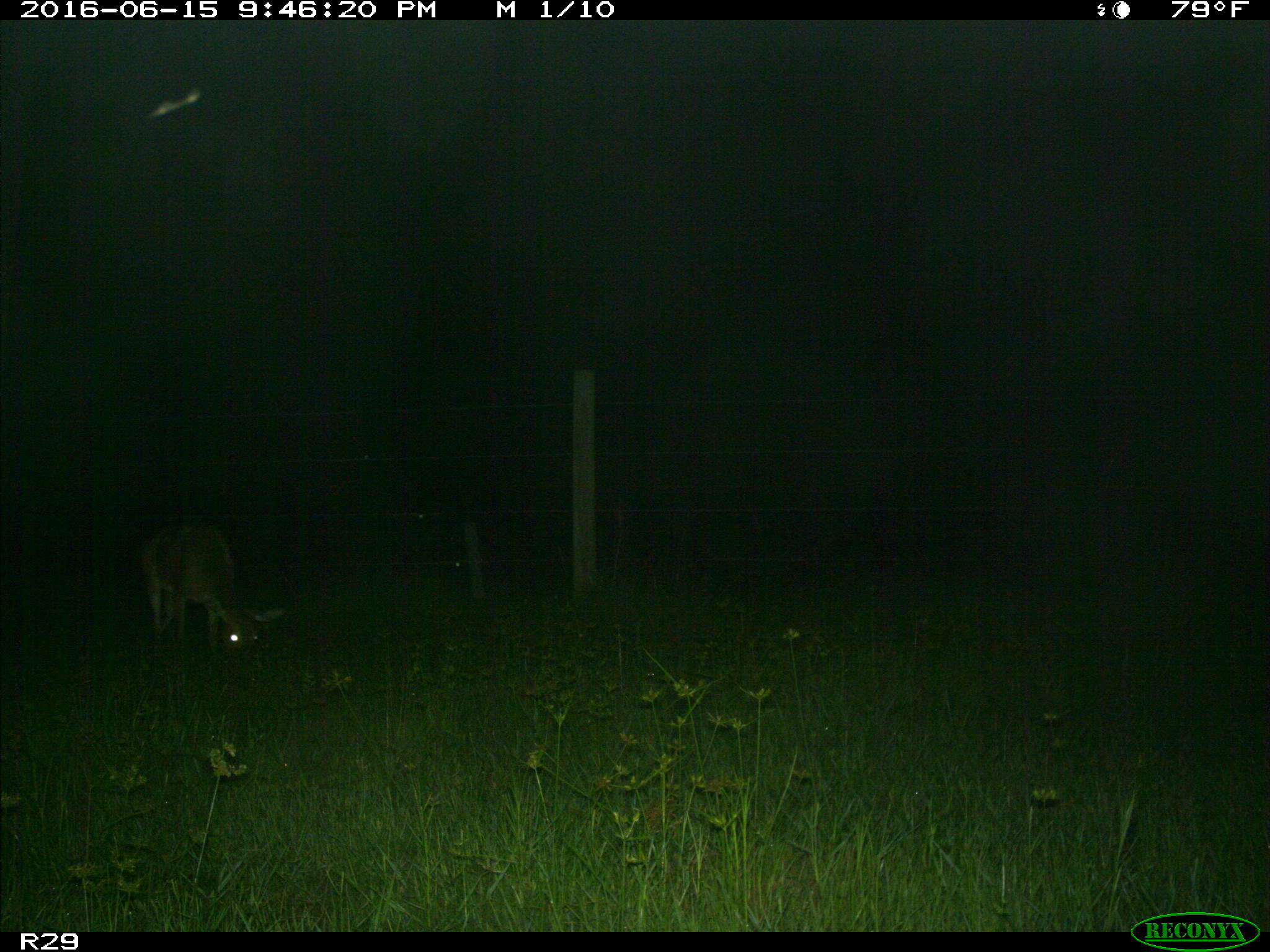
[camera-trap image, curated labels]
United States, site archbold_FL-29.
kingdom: Animalia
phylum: Chordata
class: Mammalia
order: Artiodactyla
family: Cervidae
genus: Odocoileus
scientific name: Odocoileus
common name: deer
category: unidentified deer